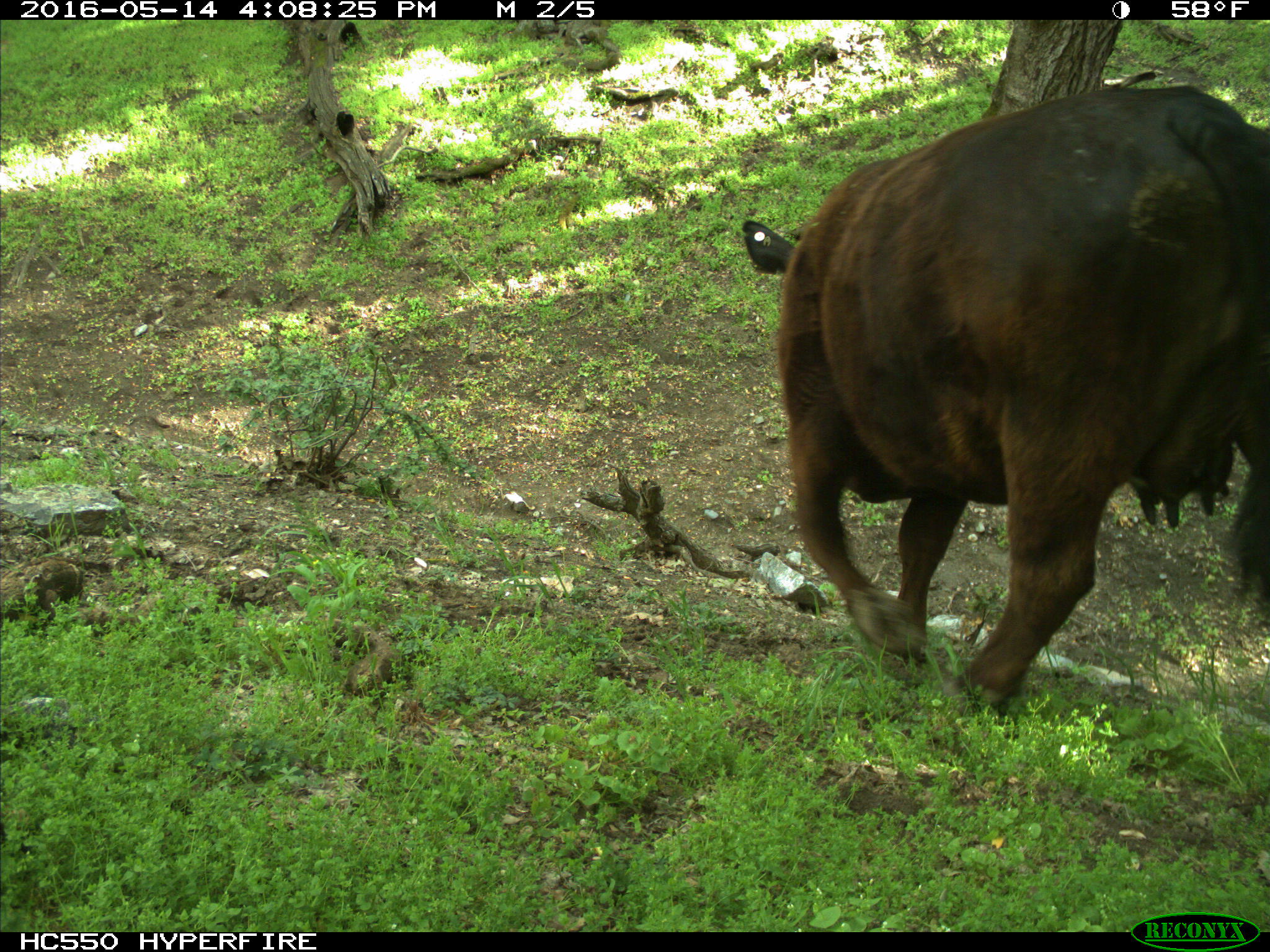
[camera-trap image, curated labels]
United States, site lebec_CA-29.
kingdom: Animalia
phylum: Chordata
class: Mammalia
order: Artiodactyla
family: Bovidae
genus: Bos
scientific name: Bos taurus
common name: domestic cow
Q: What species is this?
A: Bos taurus (domestic cow).